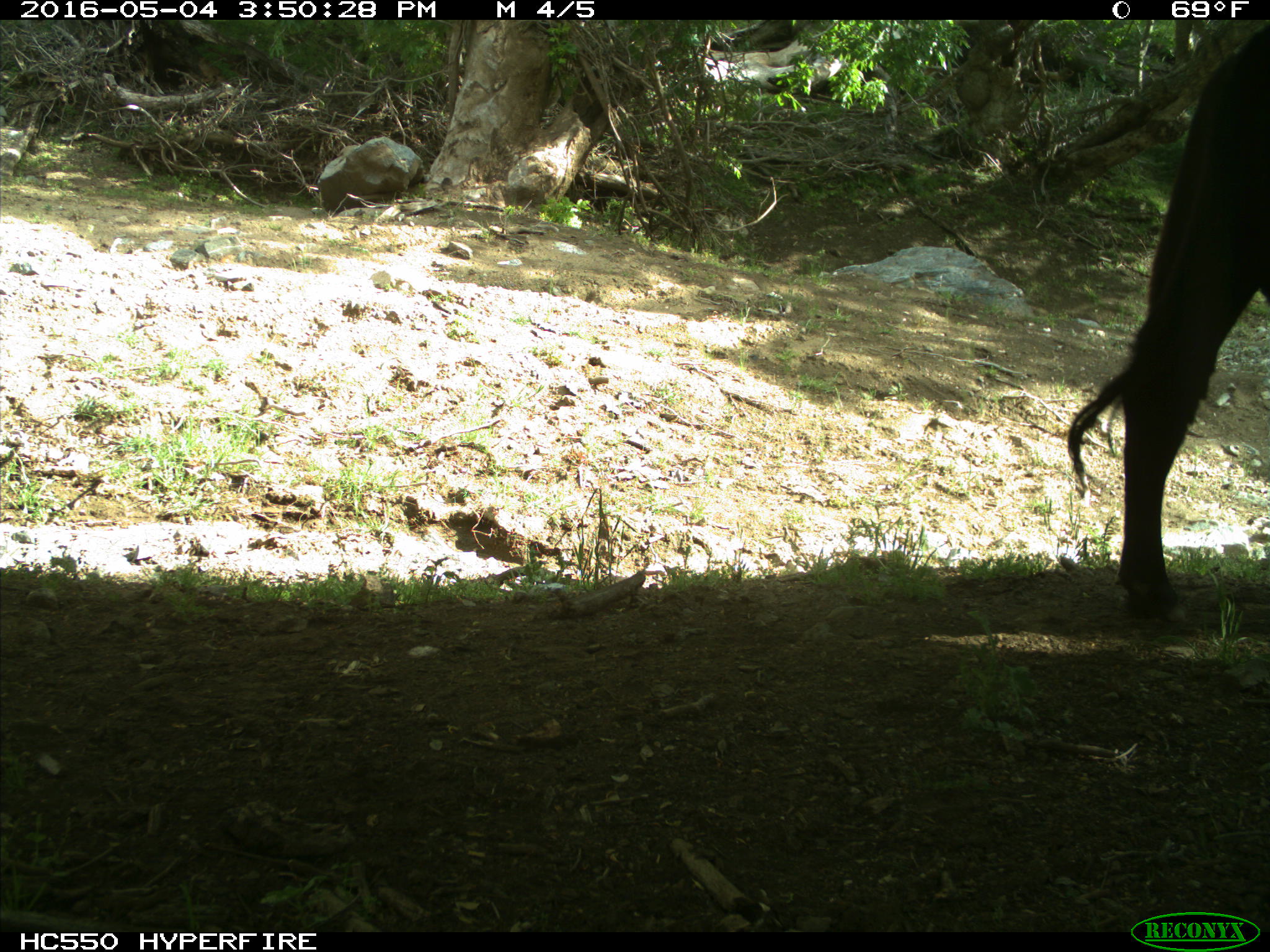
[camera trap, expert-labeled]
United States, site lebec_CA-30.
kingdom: Animalia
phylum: Chordata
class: Mammalia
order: Artiodactyla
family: Bovidae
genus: Bos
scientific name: Bos taurus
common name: domestic cow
Bos taurus (domestic cow).